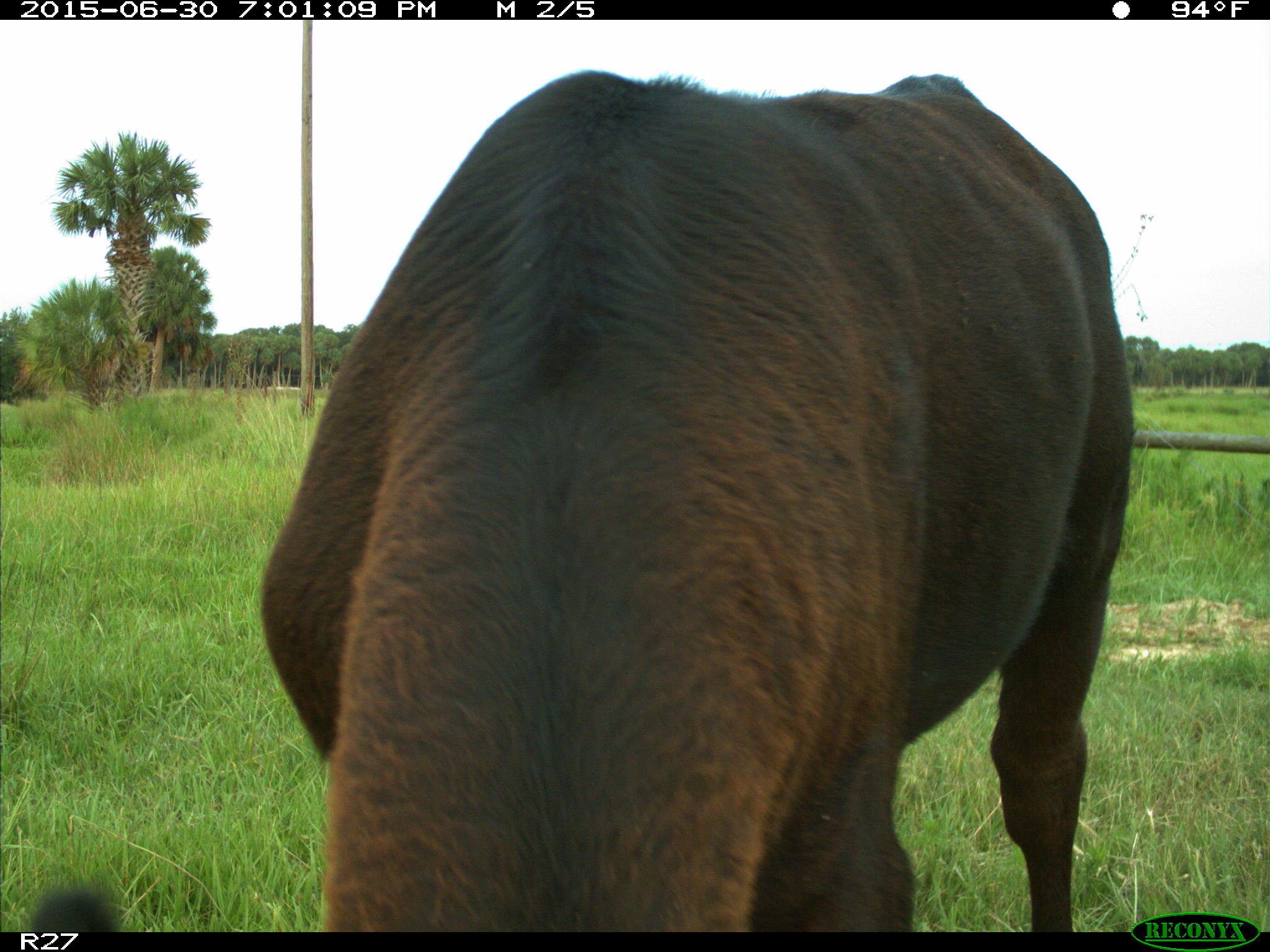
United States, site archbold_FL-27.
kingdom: Animalia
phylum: Chordata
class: Mammalia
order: Artiodactyla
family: Bovidae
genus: Bos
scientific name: Bos taurus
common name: domestic cow